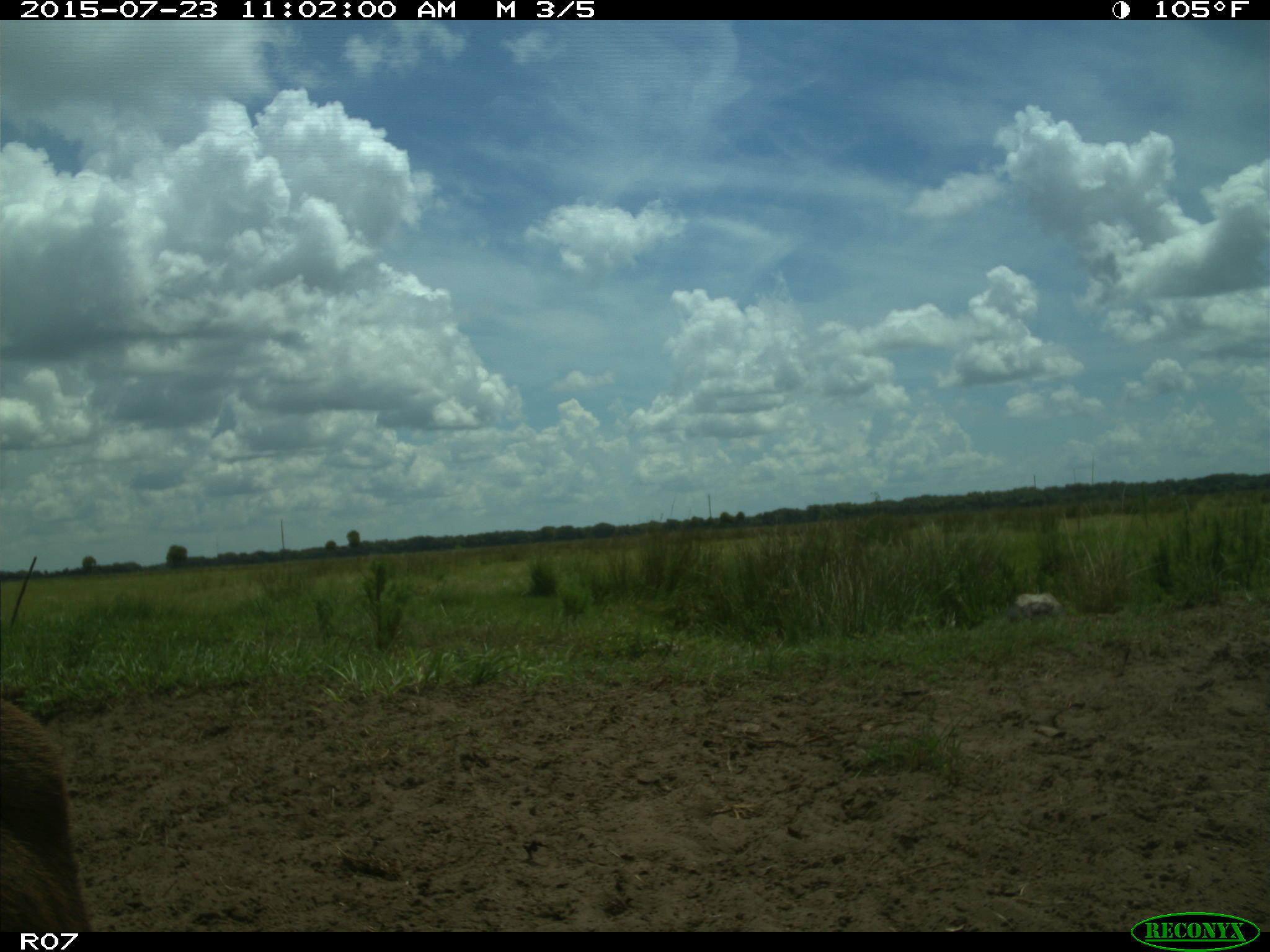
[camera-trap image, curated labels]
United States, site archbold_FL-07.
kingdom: Animalia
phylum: Chordata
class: Mammalia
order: Artiodactyla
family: Bovidae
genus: Bos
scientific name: Bos taurus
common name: domestic cow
Bos taurus (domestic cow).